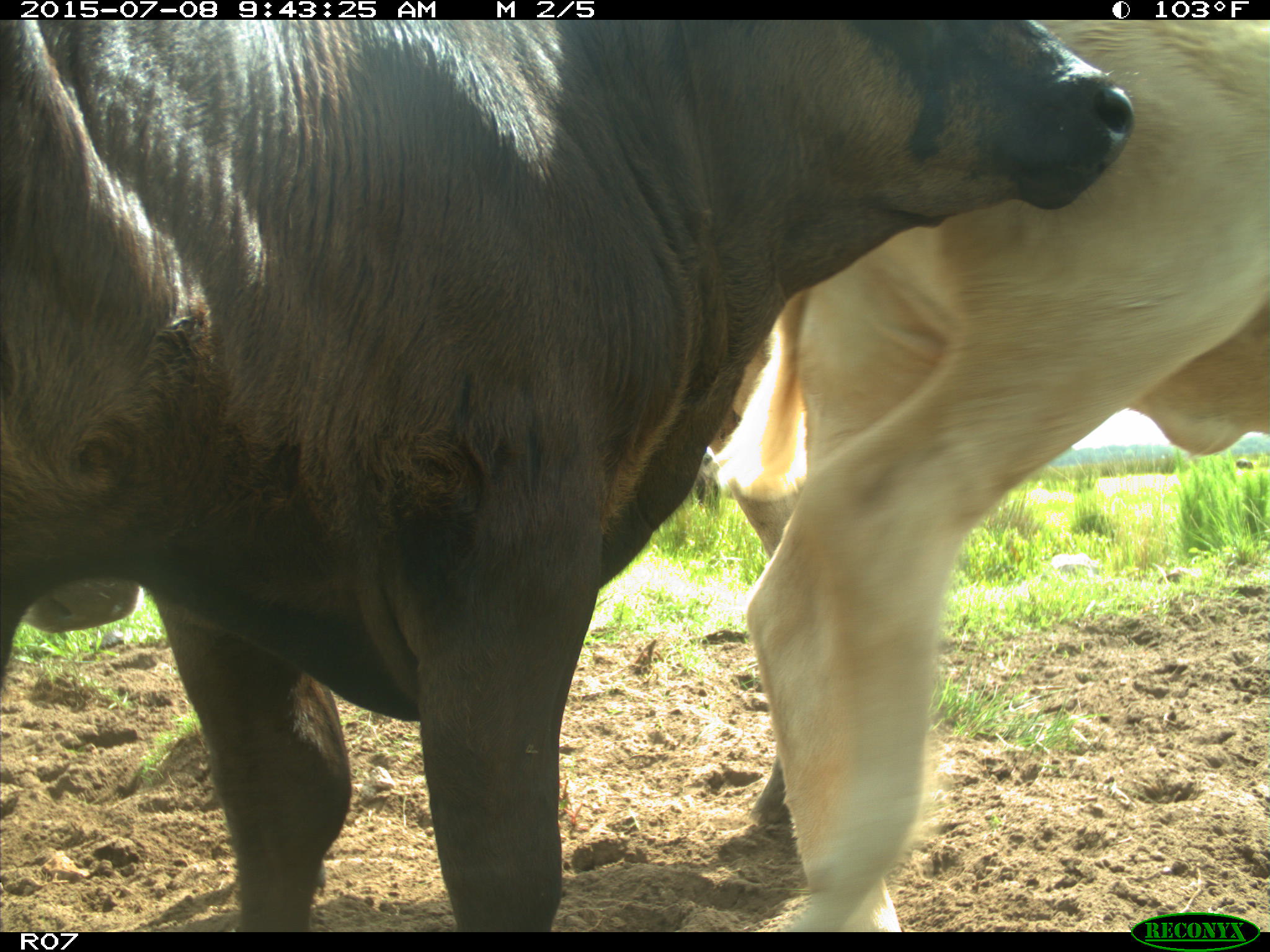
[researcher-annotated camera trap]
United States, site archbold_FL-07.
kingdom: Animalia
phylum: Chordata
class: Mammalia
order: Artiodactyla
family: Bovidae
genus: Bos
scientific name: Bos taurus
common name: domestic cow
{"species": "Bos taurus (domestic cow)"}